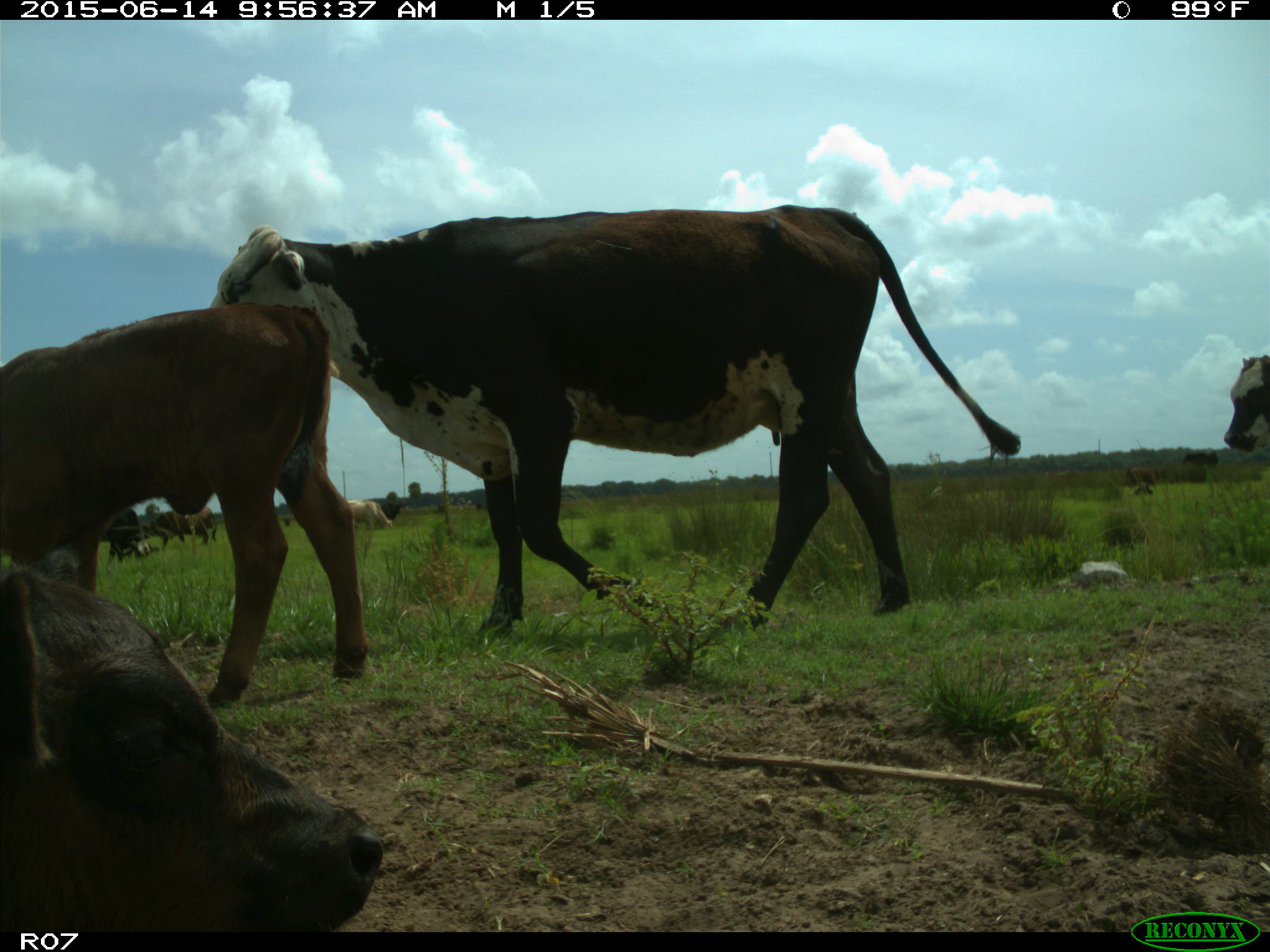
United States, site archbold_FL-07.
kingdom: Animalia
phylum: Chordata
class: Mammalia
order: Artiodactyla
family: Bovidae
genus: Bos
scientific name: Bos taurus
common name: domestic cow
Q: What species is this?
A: Bos taurus (domestic cow).